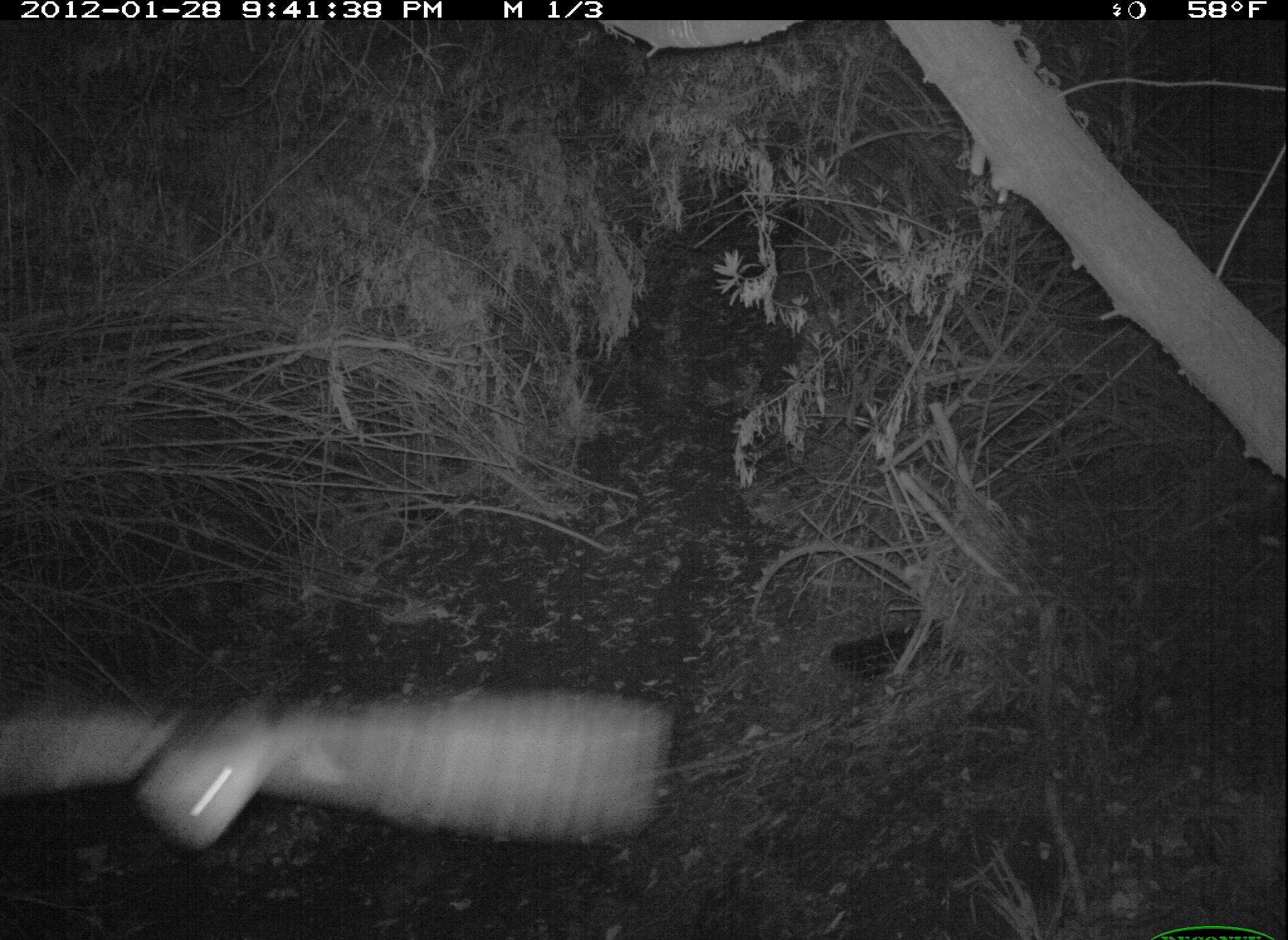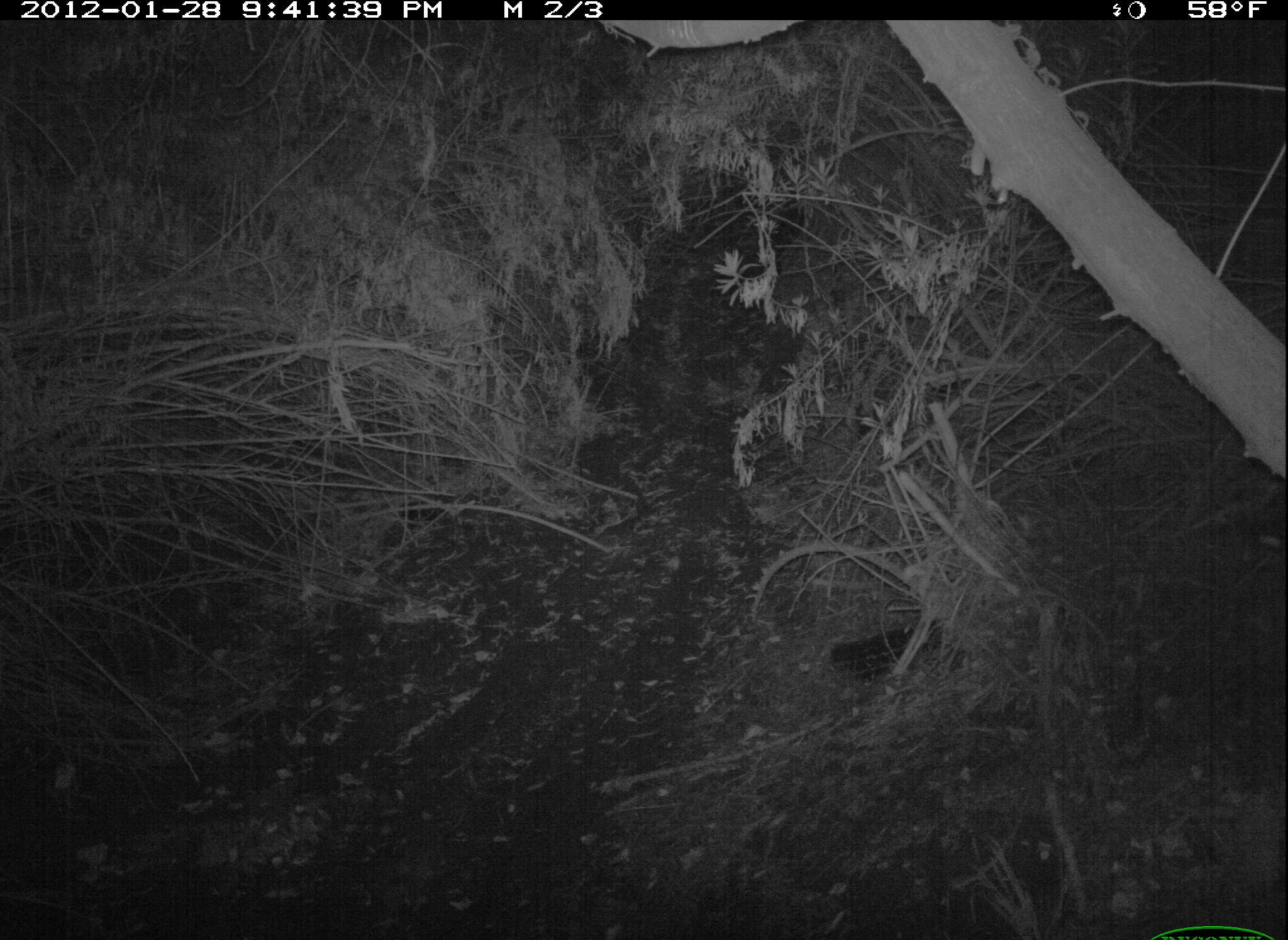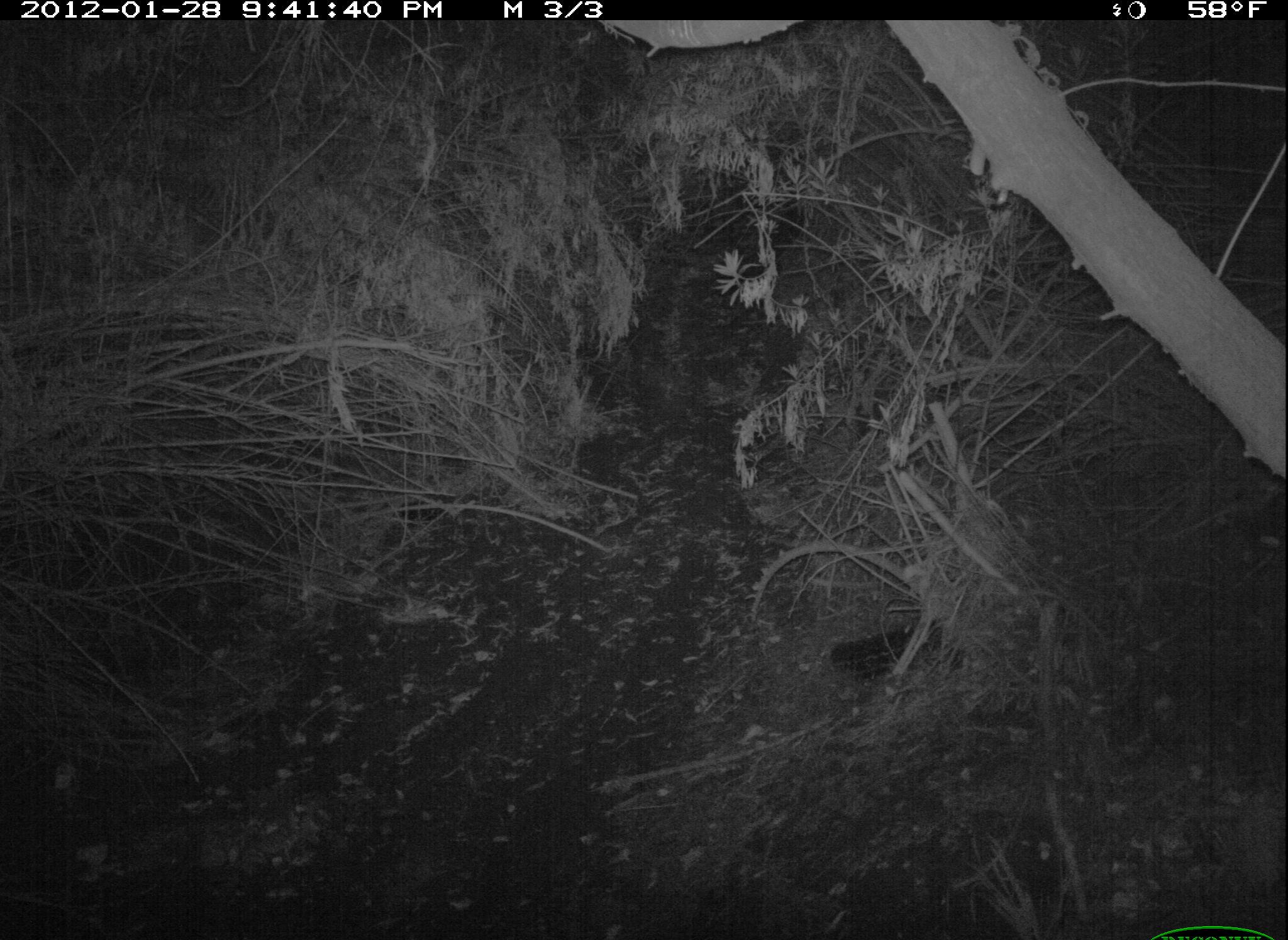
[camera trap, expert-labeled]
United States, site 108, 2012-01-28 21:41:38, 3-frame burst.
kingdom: Animalia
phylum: Chordata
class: Mammalia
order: Didelphimorphia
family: Didelphidae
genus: Didelphis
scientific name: Didelphis virginiana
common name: virginia opossum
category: opossum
Opossum (virginia opossum) (Didelphis virginiana).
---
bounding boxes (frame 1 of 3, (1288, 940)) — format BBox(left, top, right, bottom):
opossum: BBox(8, 635, 692, 891)